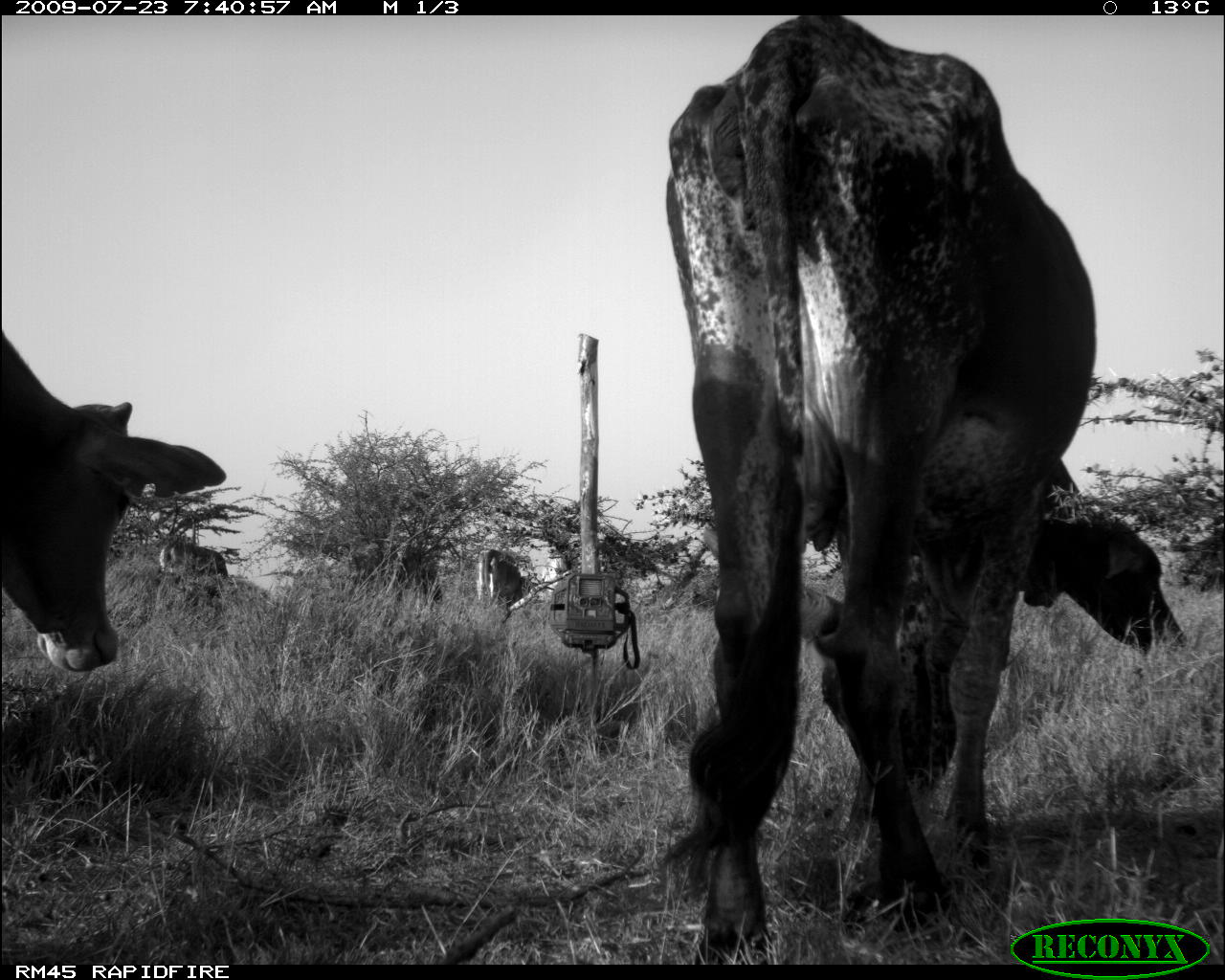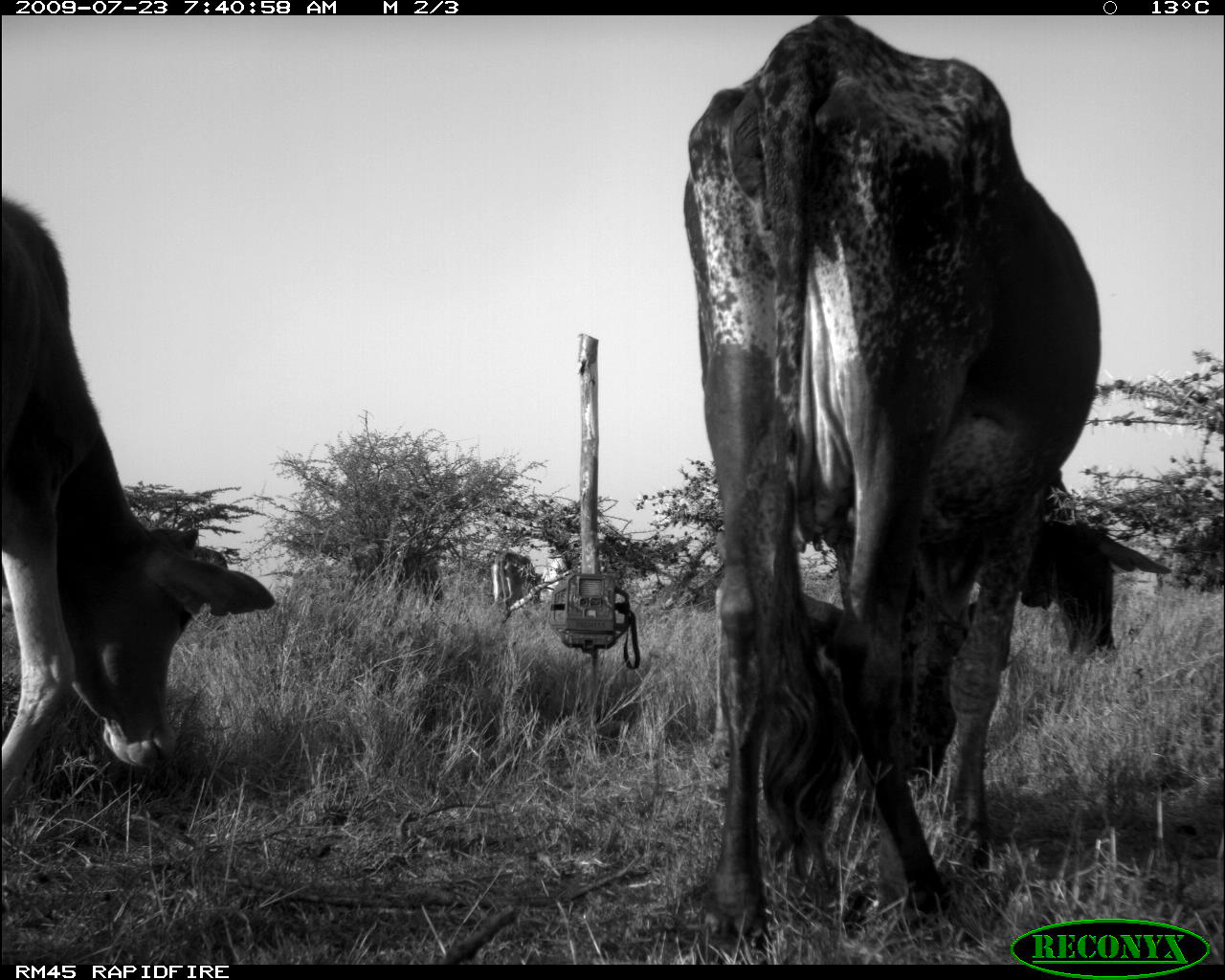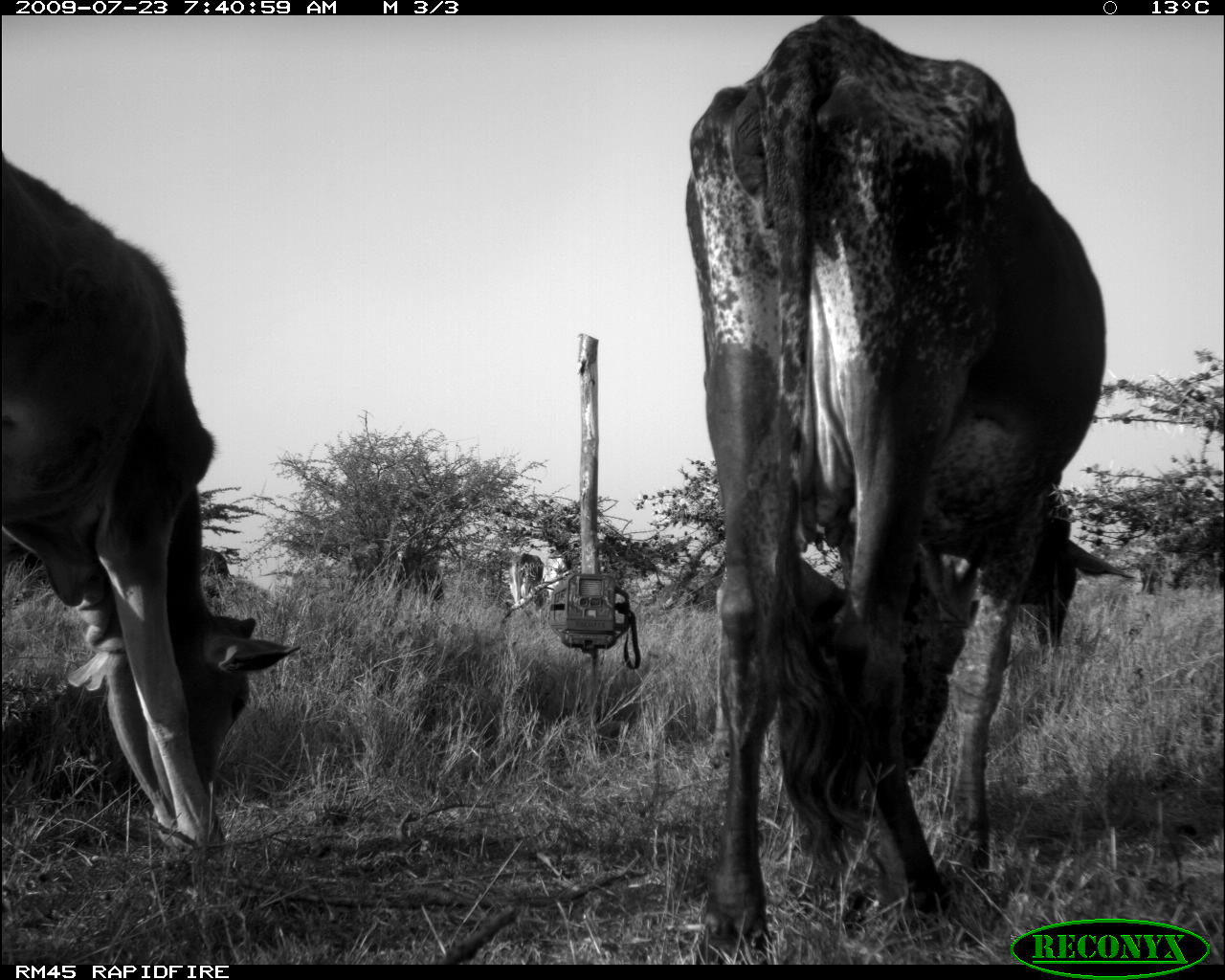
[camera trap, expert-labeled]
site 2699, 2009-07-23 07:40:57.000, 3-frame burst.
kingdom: Animalia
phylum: Chordata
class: Mammalia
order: Artiodactyla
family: Bovidae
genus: Bos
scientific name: Bos taurus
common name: domestic cattle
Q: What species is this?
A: Bos taurus (domestic cattle).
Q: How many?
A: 5.